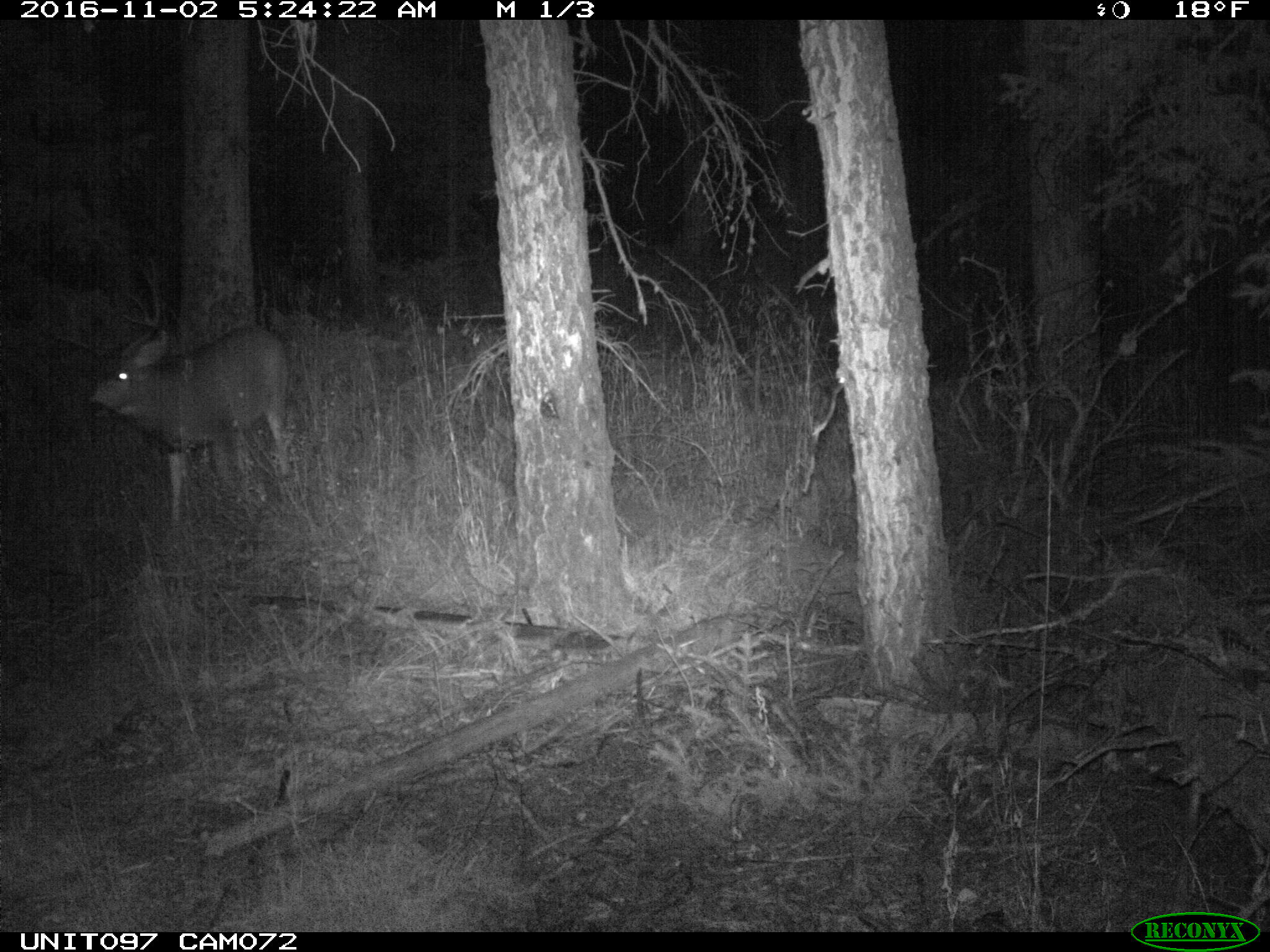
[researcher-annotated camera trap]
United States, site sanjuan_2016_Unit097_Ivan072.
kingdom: Animalia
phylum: Chordata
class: Mammalia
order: Artiodactyla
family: Cervidae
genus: Odocoileus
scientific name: Odocoileus hemionus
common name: mule deer